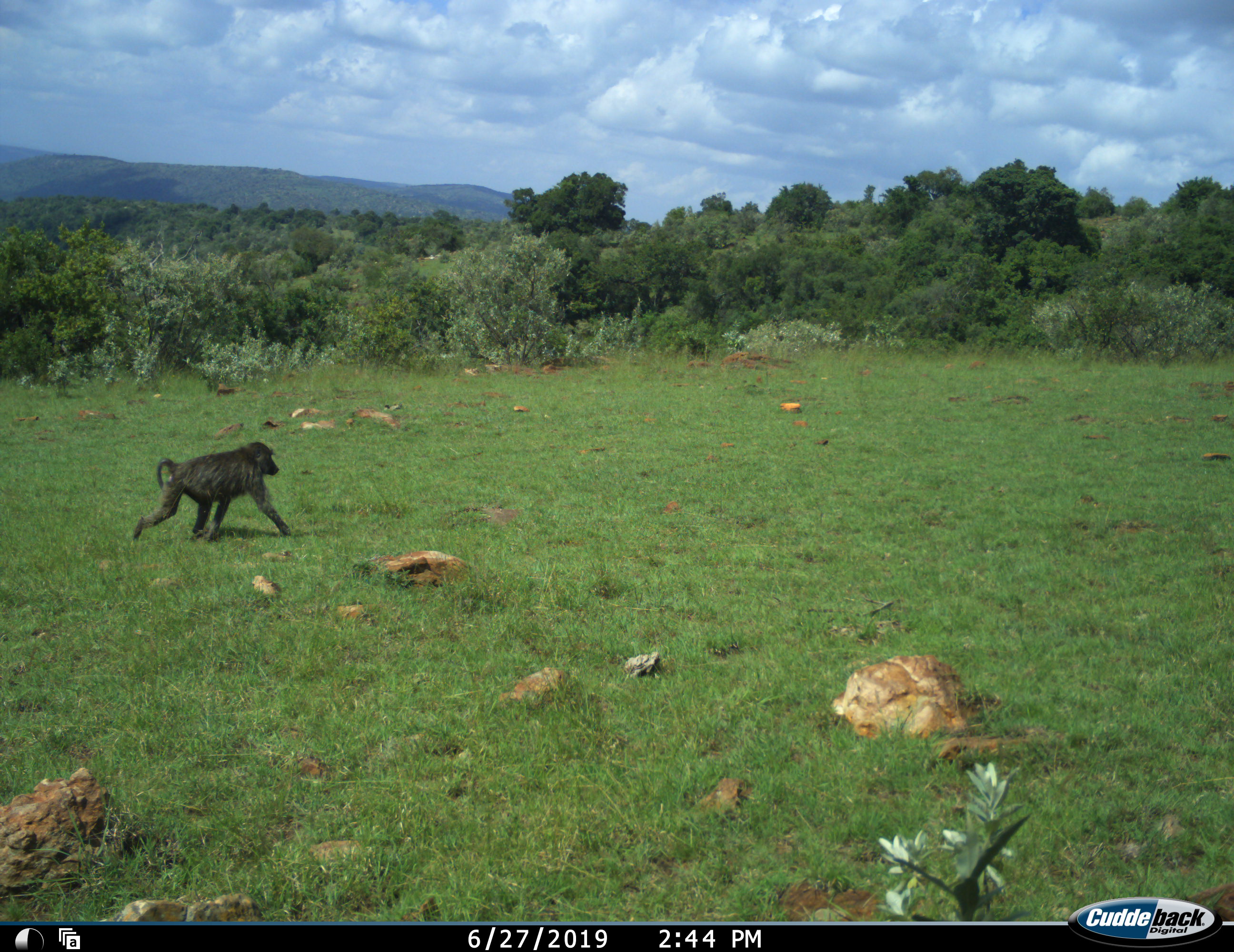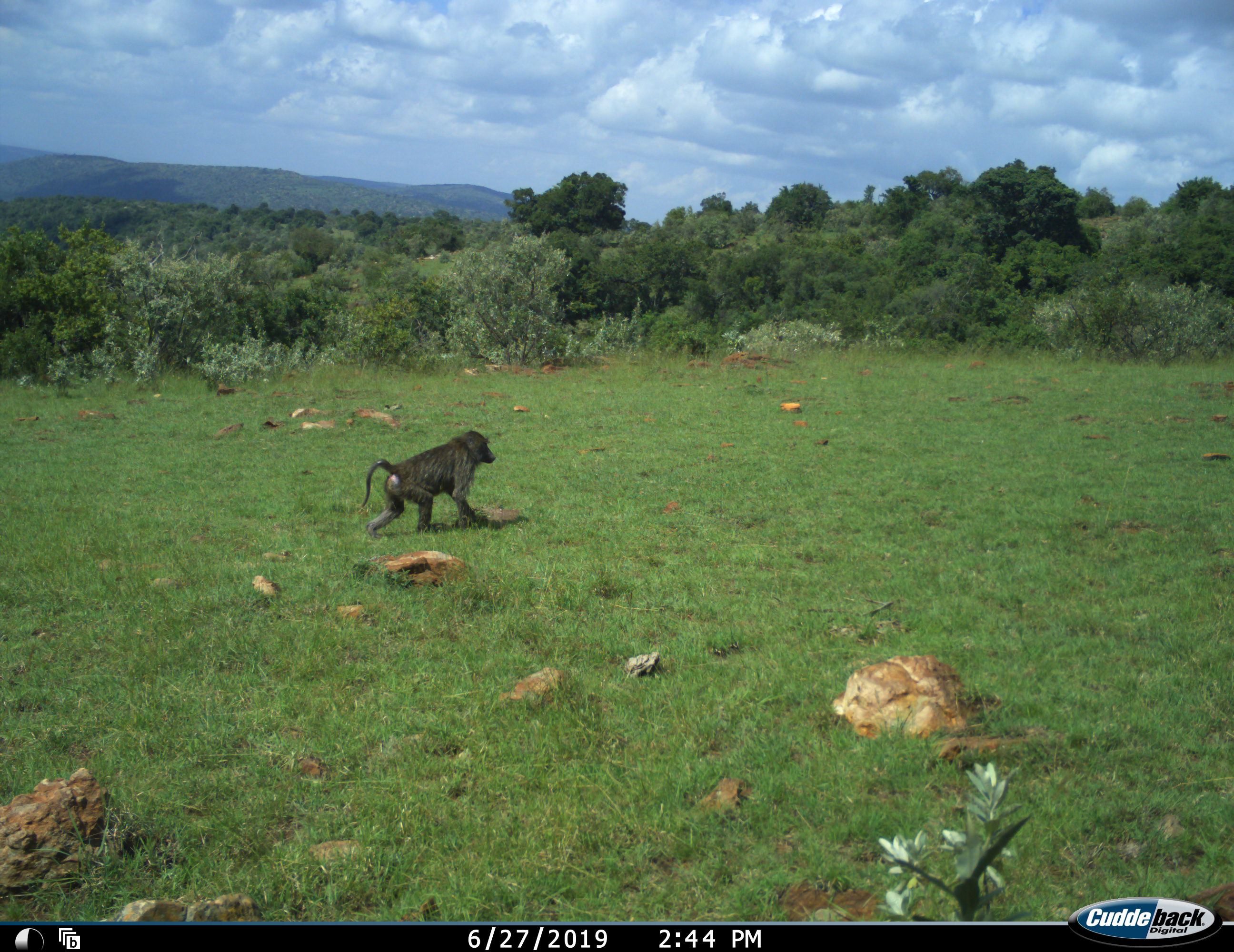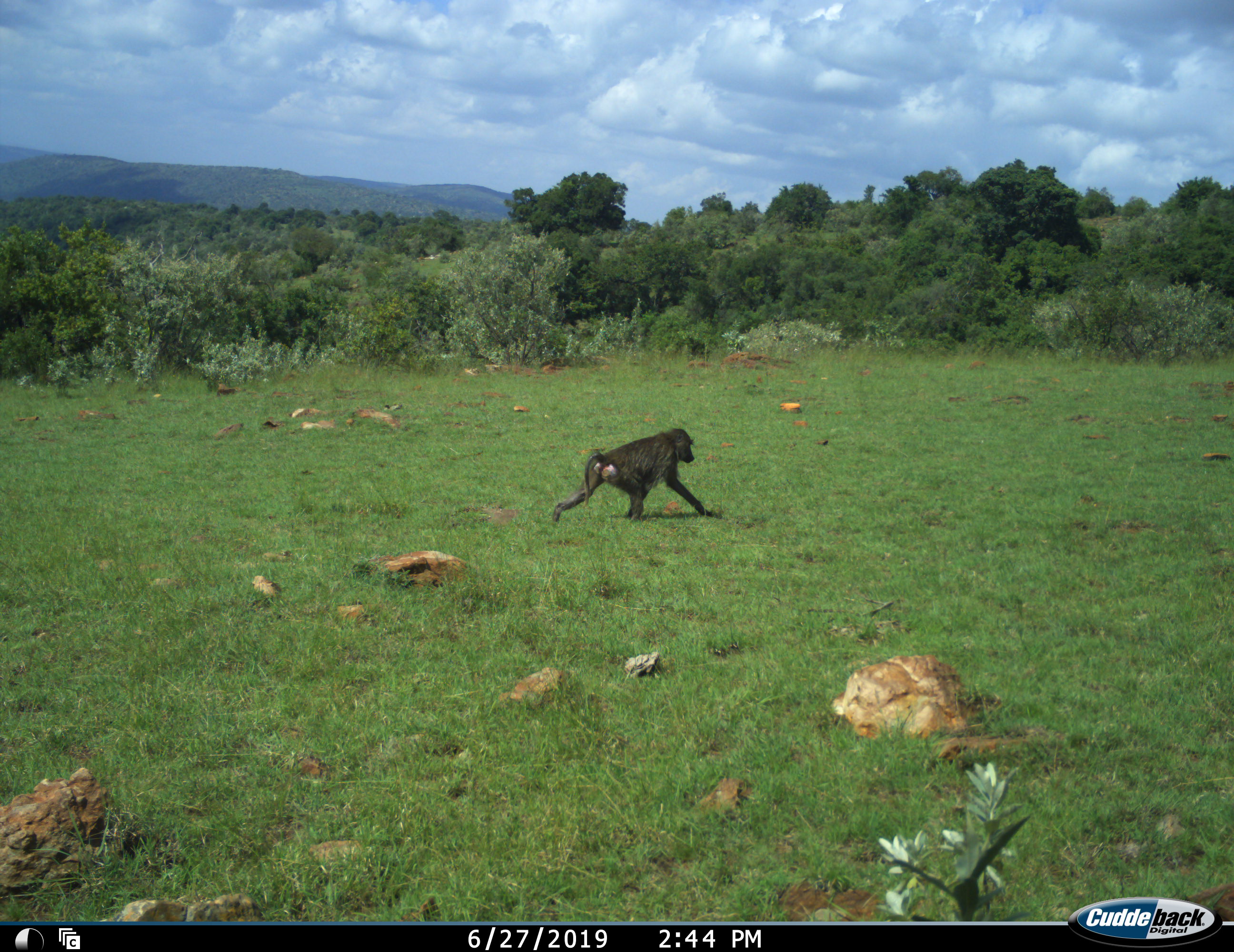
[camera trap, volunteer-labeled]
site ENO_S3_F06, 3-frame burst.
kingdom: Animalia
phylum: Chordata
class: Mammalia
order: Primates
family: Cercopithecidae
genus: Papio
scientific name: Papio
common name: baboon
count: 1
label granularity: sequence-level